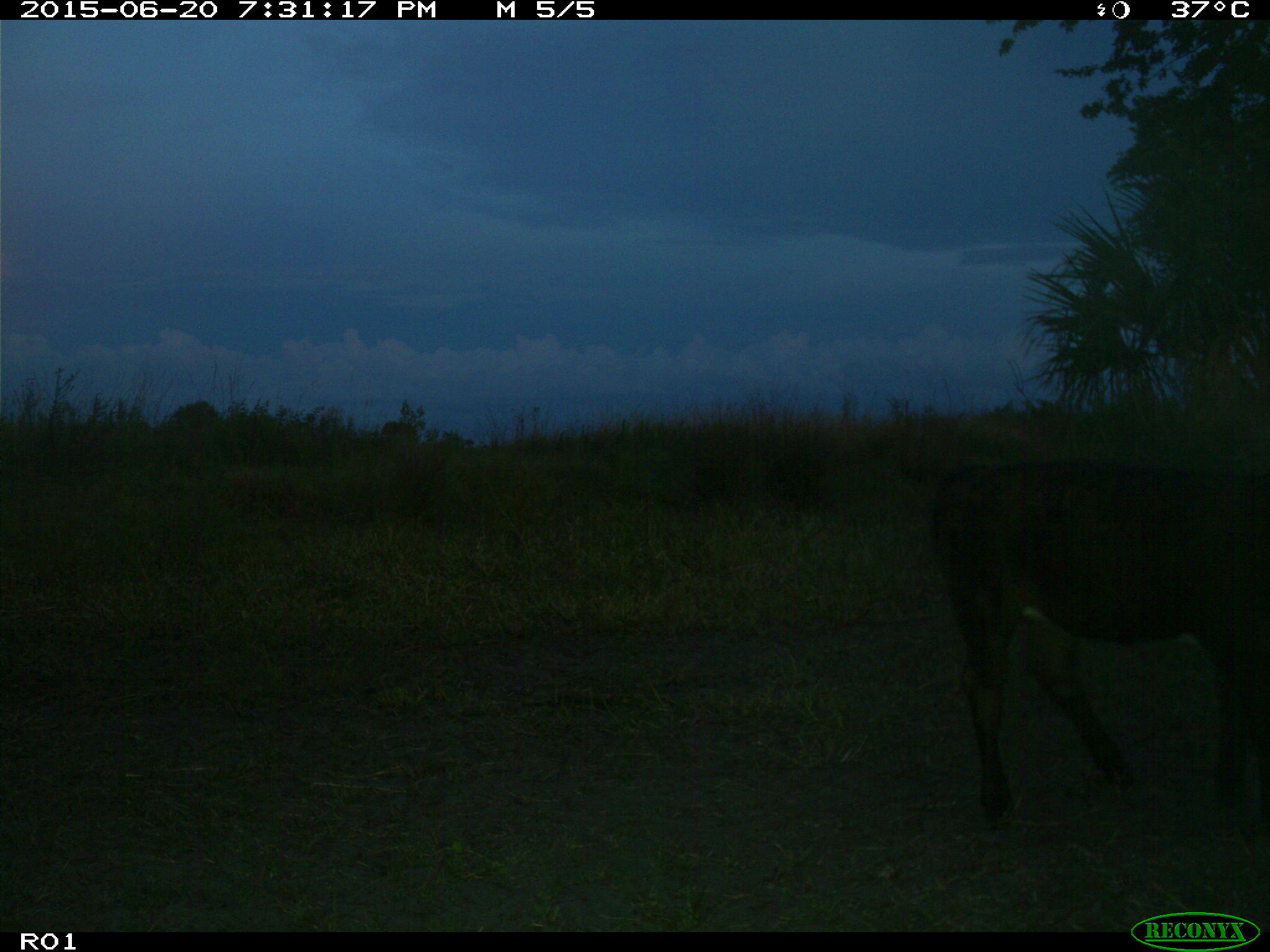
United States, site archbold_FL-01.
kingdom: Animalia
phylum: Chordata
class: Mammalia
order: Artiodactyla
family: Bovidae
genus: Bos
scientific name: Bos taurus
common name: domestic cow